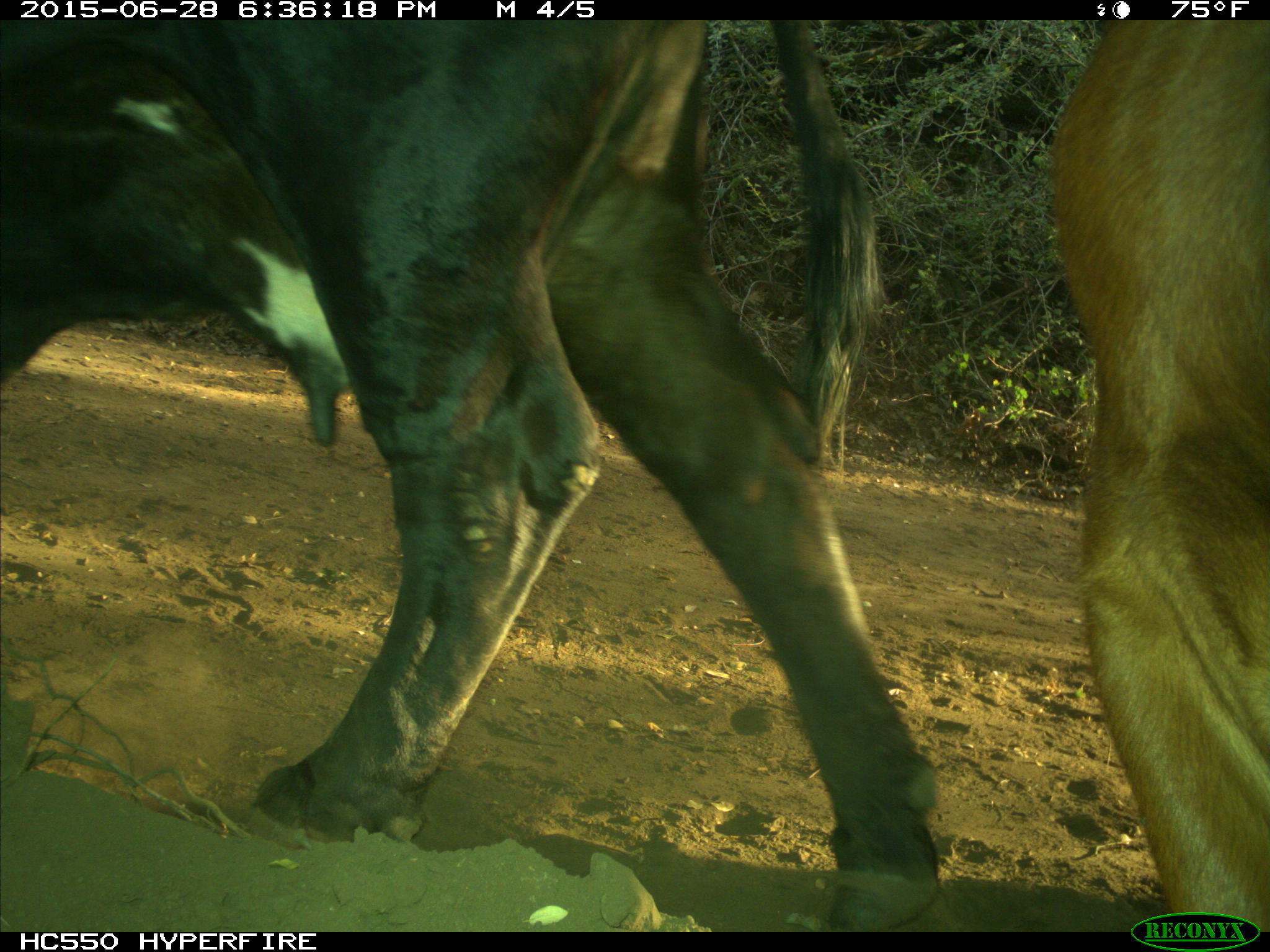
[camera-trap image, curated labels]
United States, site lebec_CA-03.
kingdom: Animalia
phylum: Chordata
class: Mammalia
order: Artiodactyla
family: Bovidae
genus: Bos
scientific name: Bos taurus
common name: domestic cow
Bos taurus (domestic cow).